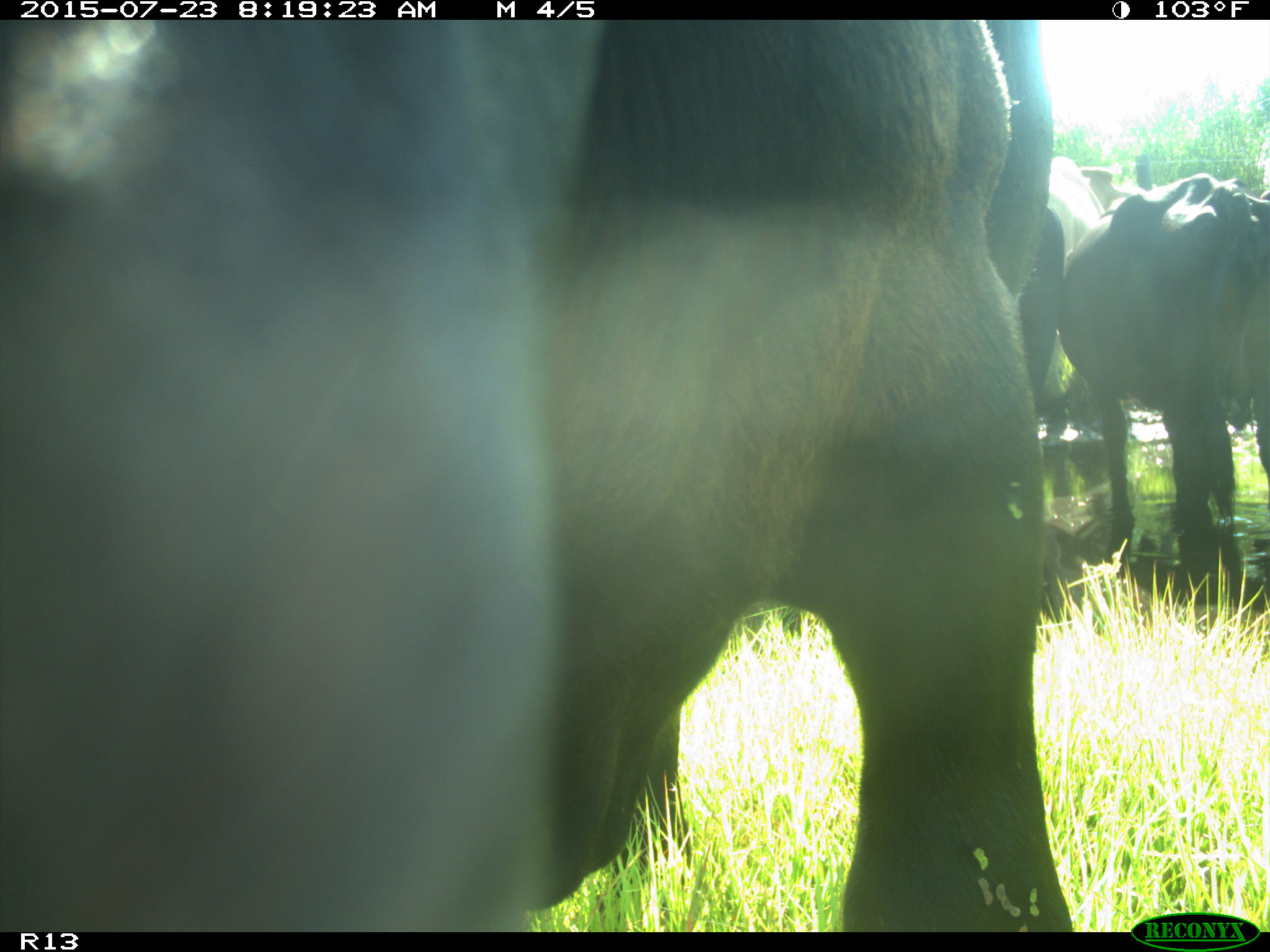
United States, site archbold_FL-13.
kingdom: Animalia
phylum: Chordata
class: Mammalia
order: Artiodactyla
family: Bovidae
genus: Bos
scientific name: Bos taurus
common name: domestic cow